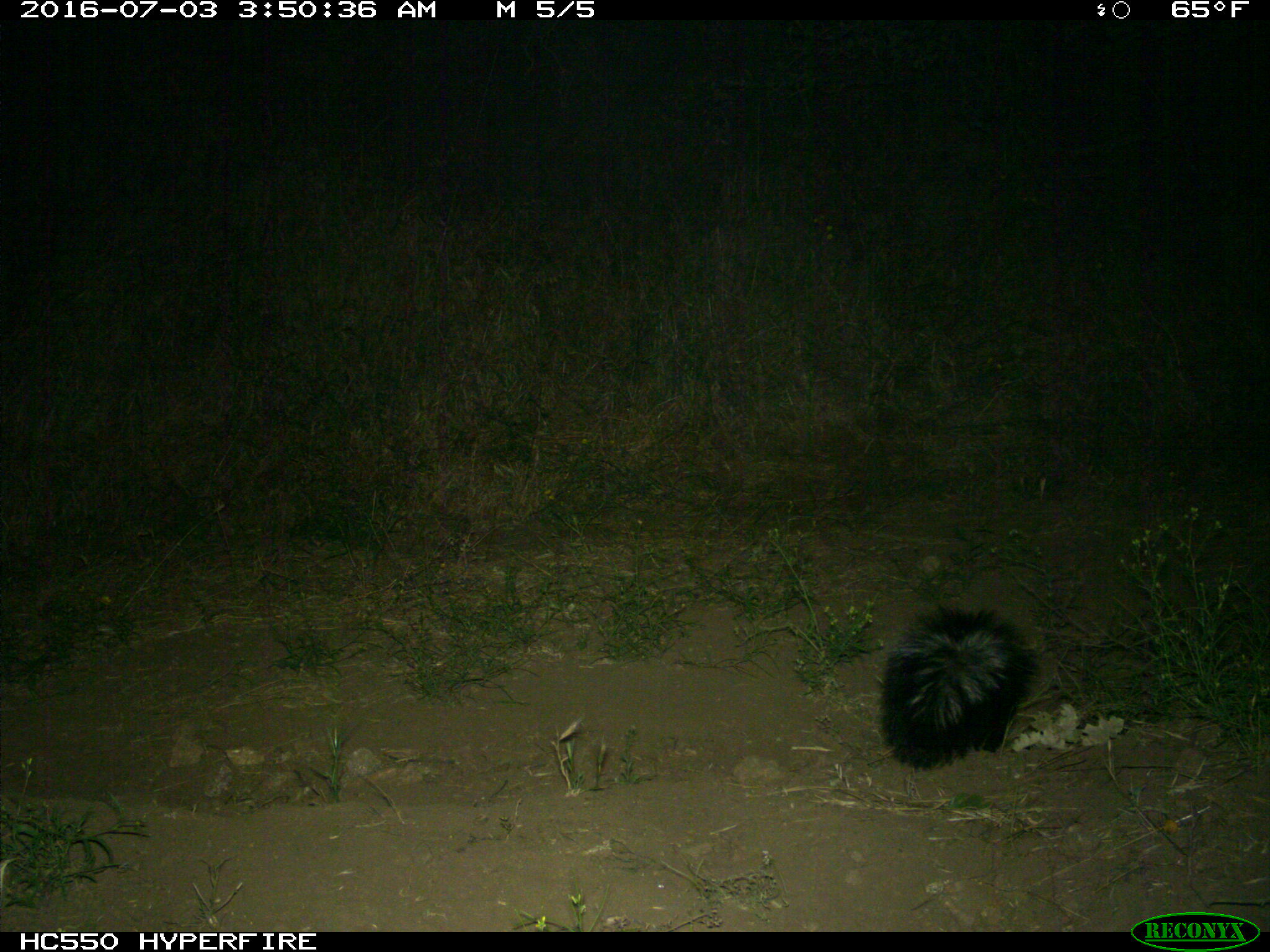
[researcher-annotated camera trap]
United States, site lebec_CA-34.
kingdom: Animalia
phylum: Chordata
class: Mammalia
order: Carnivora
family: Mephitidae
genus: Mephitis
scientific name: Mephitis mephitis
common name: striped skunk